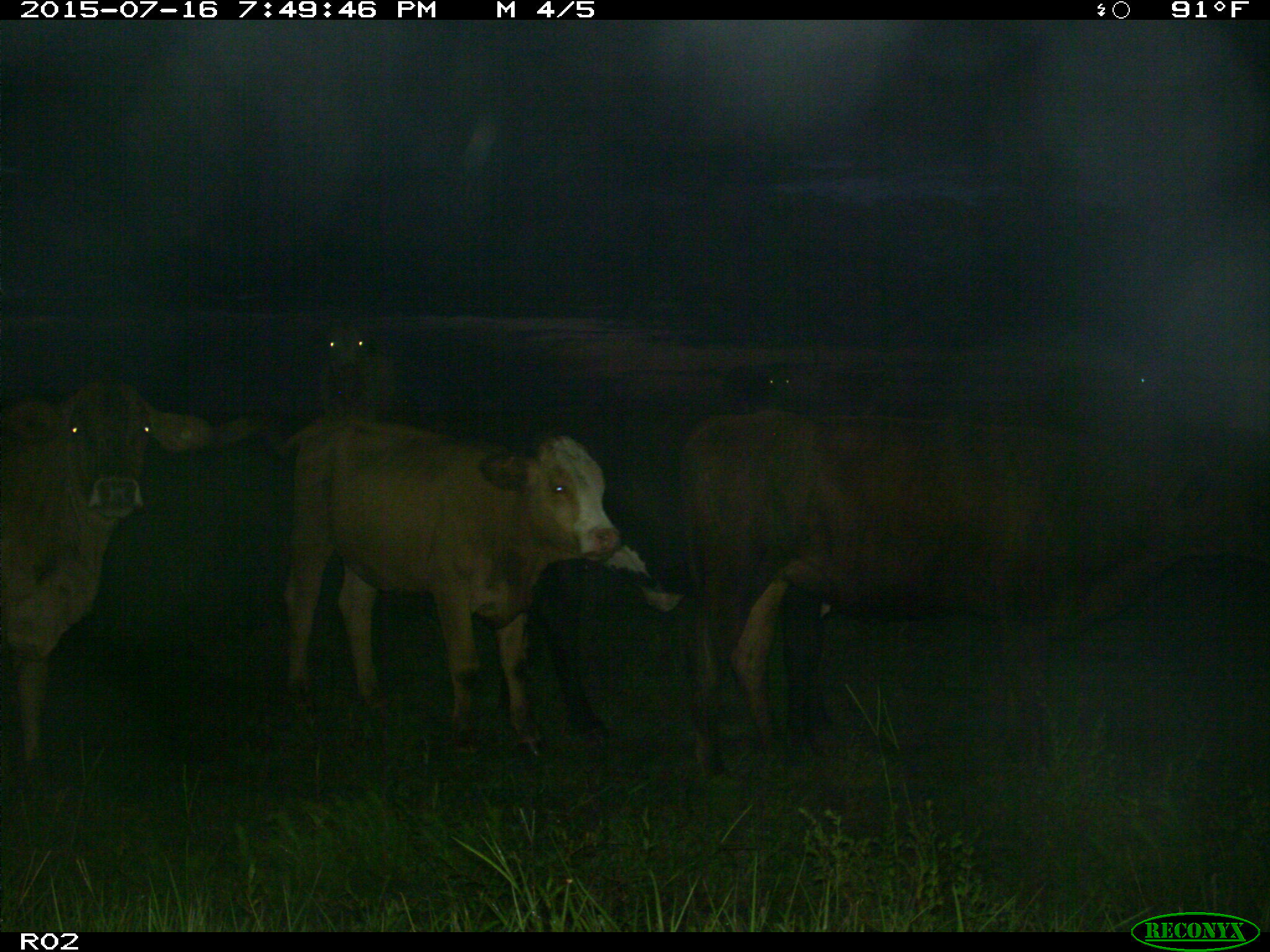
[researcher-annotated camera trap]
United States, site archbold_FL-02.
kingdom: Animalia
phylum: Chordata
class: Mammalia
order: Artiodactyla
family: Bovidae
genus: Bos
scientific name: Bos taurus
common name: domestic cow